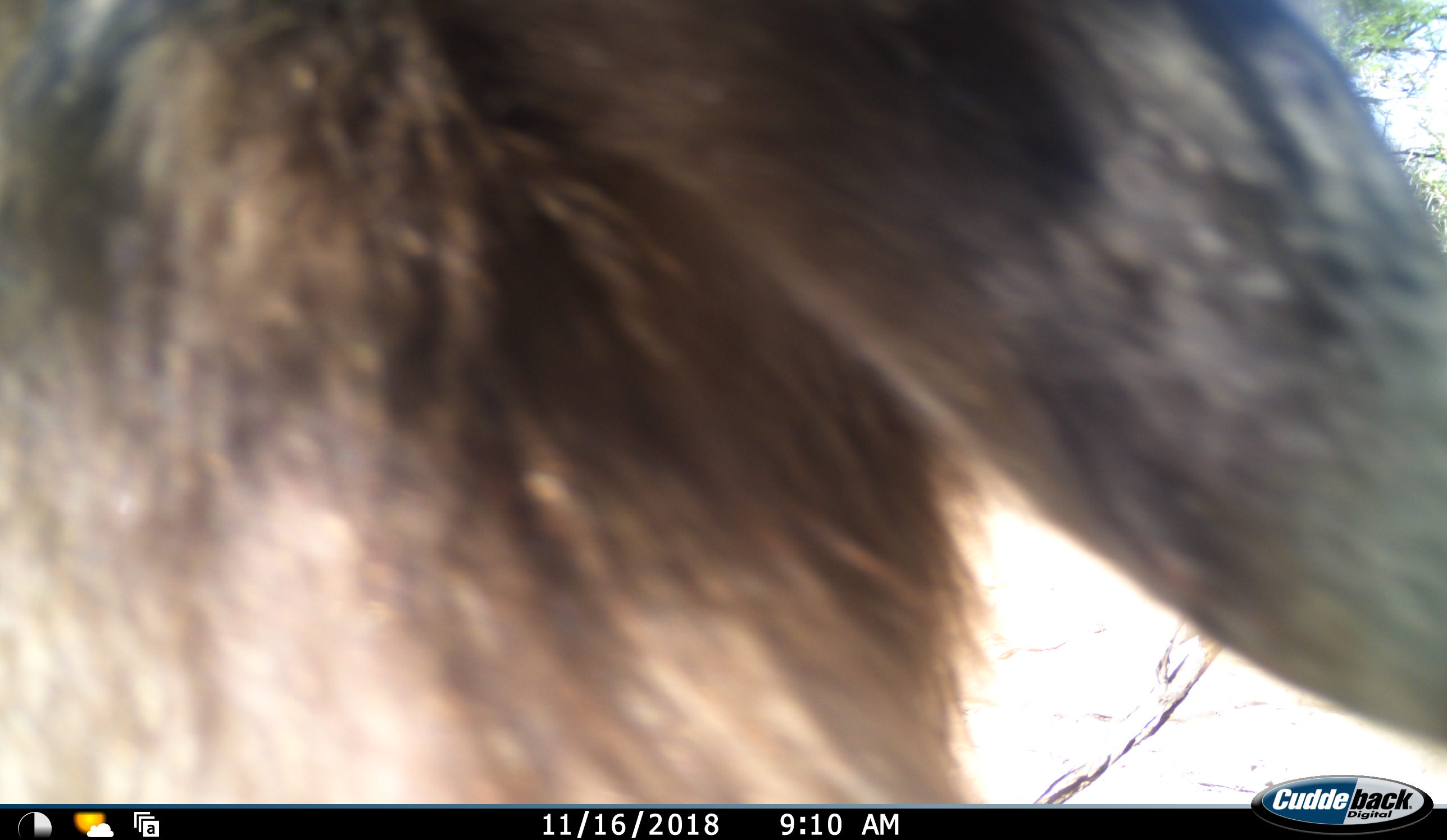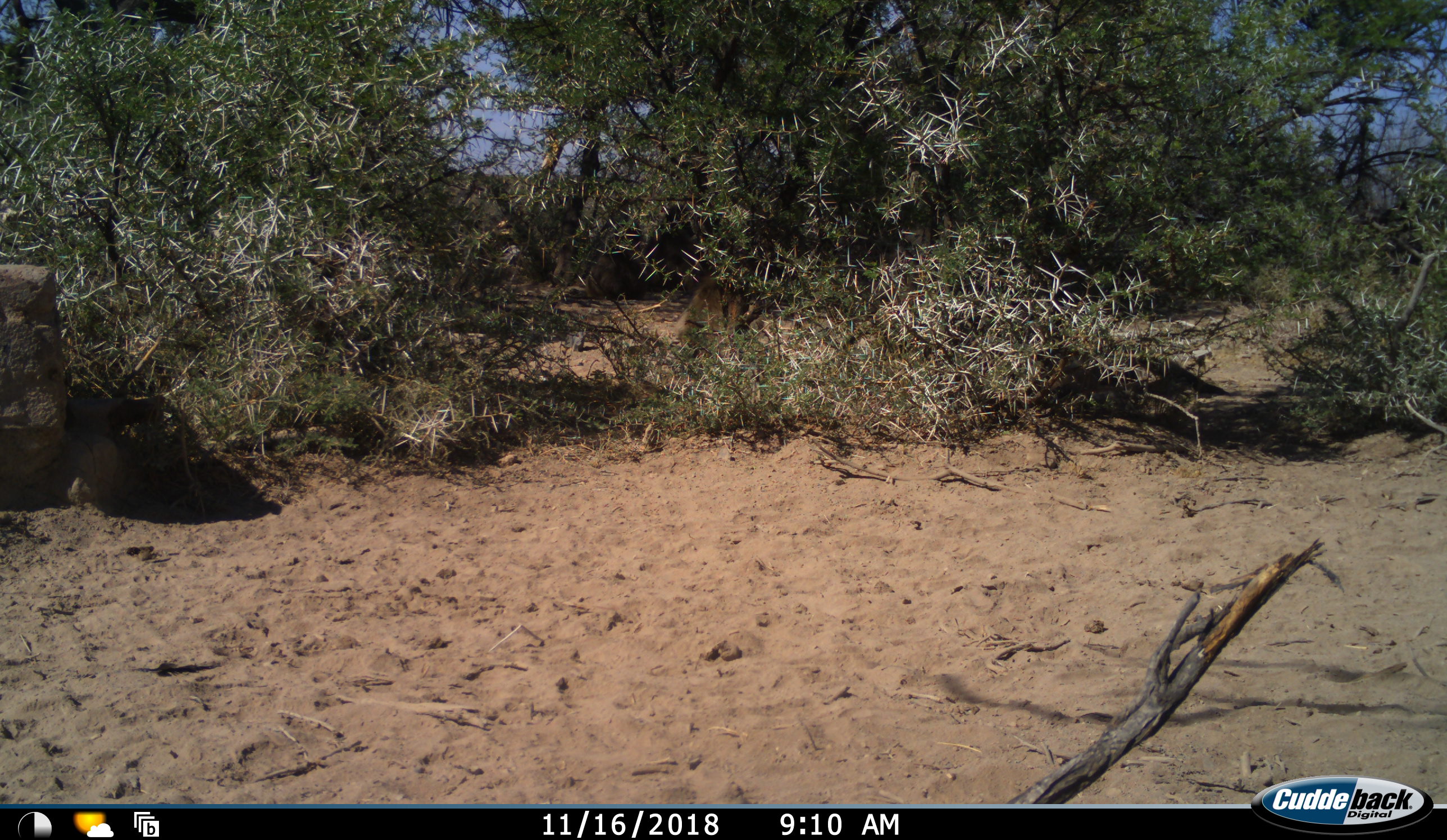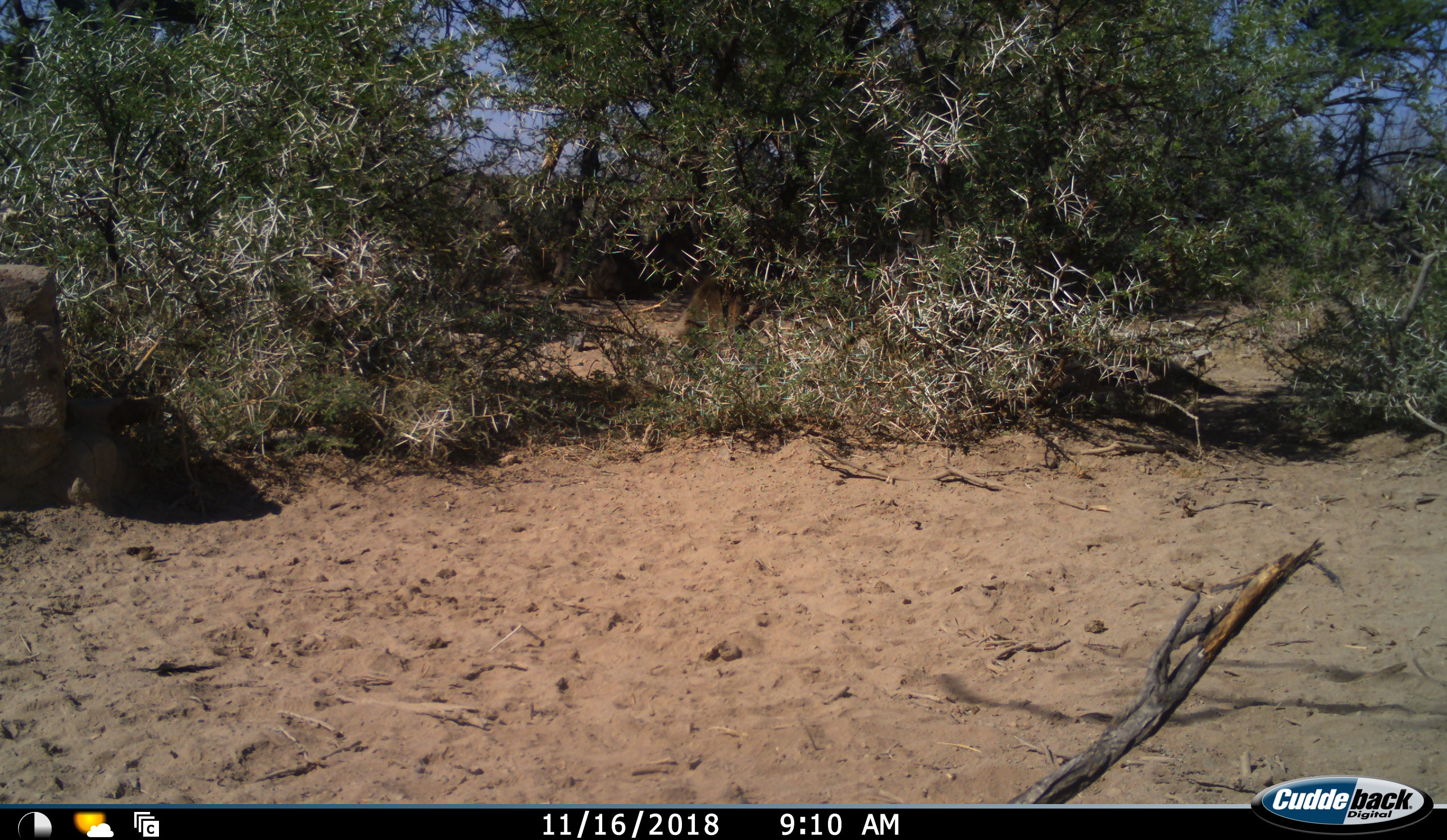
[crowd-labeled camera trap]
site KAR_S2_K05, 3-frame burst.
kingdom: Animalia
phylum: Chordata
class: Mammalia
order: Primates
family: Cercopithecidae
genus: Papio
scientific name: Papio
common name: baboon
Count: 1.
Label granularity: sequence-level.